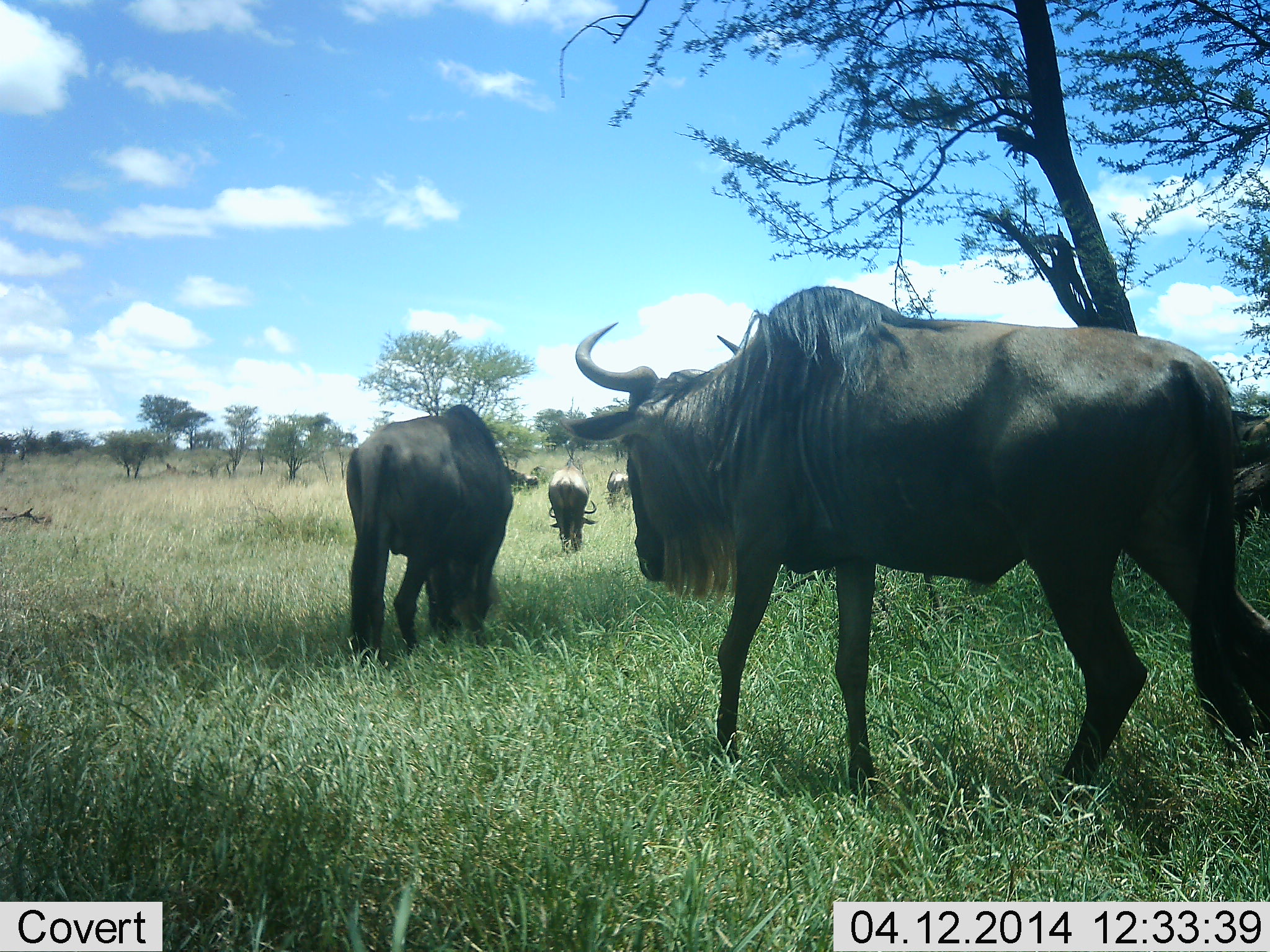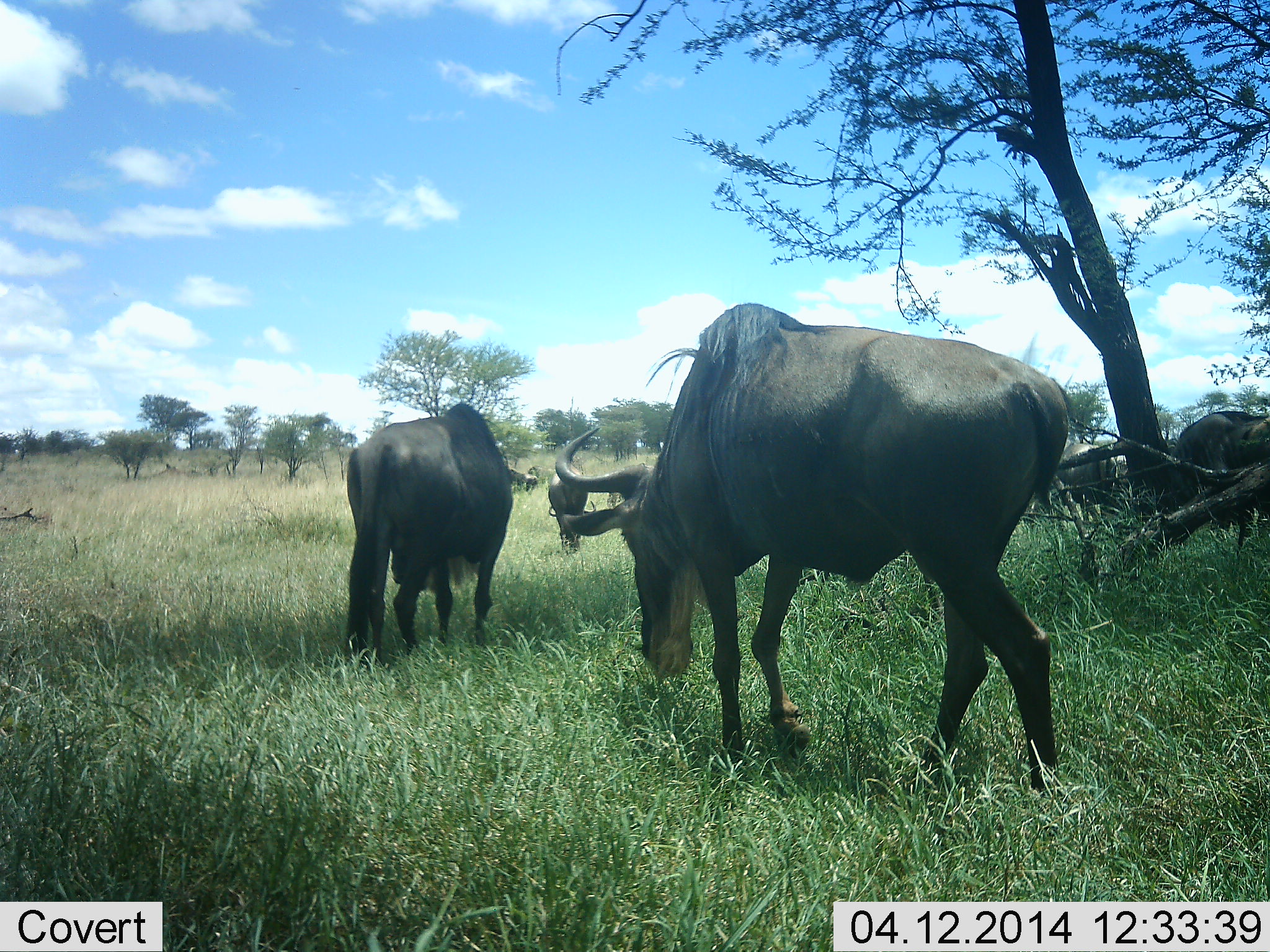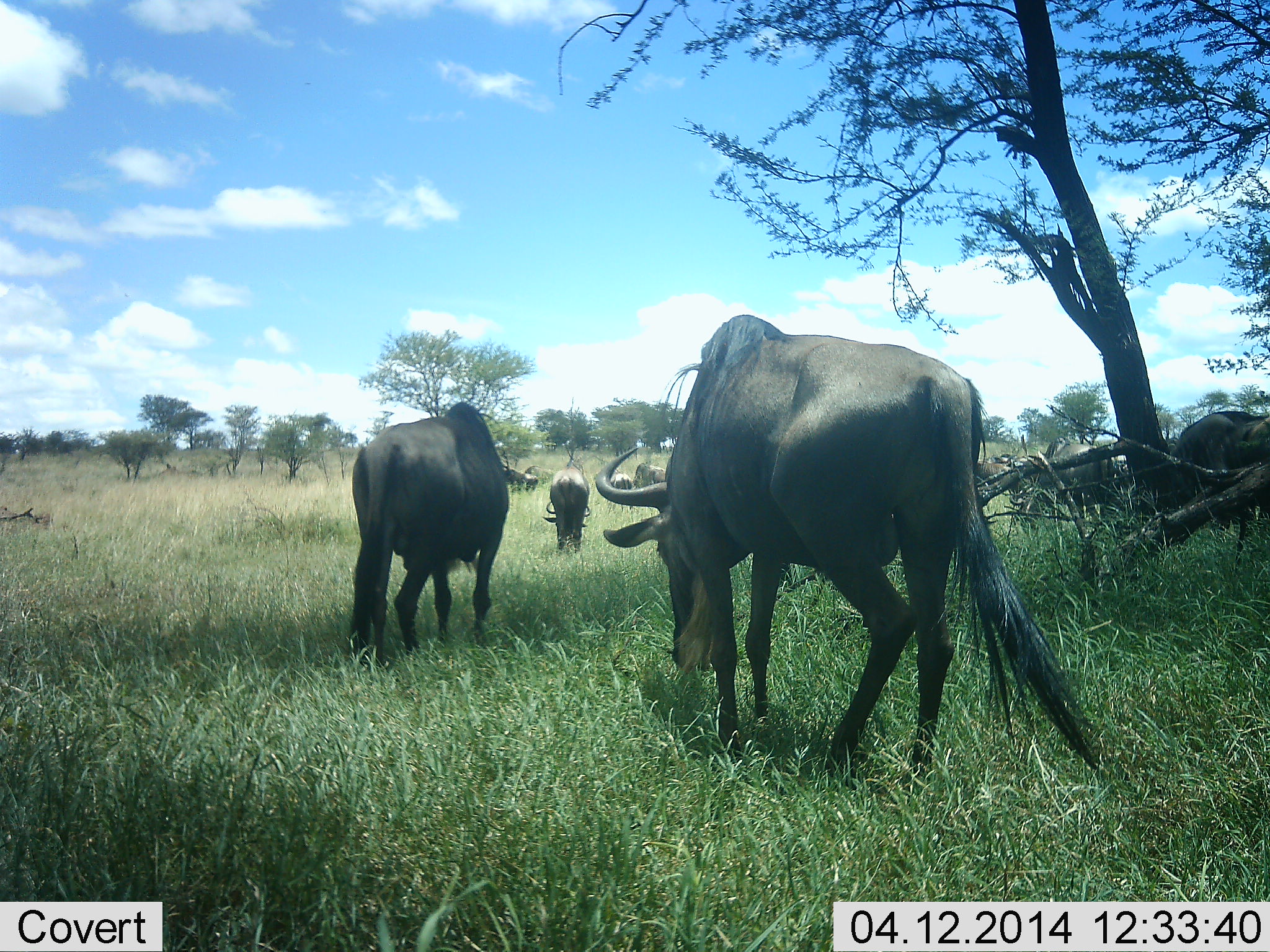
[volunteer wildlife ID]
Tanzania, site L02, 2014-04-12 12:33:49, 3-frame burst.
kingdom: Animalia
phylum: Chordata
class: Mammalia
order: Artiodactyla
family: Bovidae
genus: Connochaetes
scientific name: Connochaetes taurinus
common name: blue wildebeest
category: wildebeest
Wildebeest (blue wildebeest) (Connochaetes taurinus), count 6. Behavior (volunteer vote fractions): standing 10%, resting 0%, moving 70%, interacting 0%. Young present (vote fraction): 0%. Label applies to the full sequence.